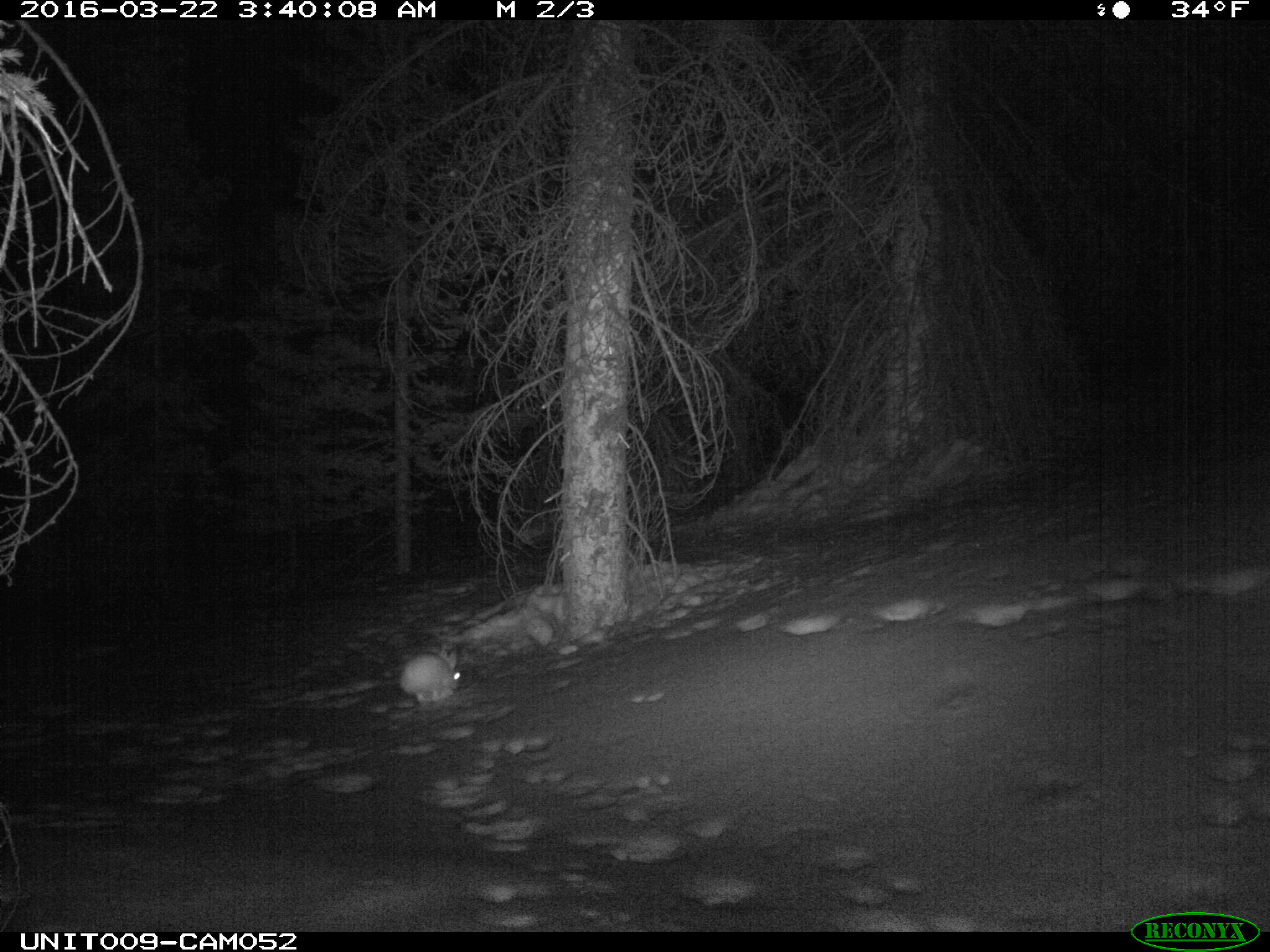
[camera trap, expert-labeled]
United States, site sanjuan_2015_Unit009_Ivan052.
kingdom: Animalia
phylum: Chordata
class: Mammalia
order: Lagomorpha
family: Leporidae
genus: Lepus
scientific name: Lepus americanus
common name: snowshoe hare